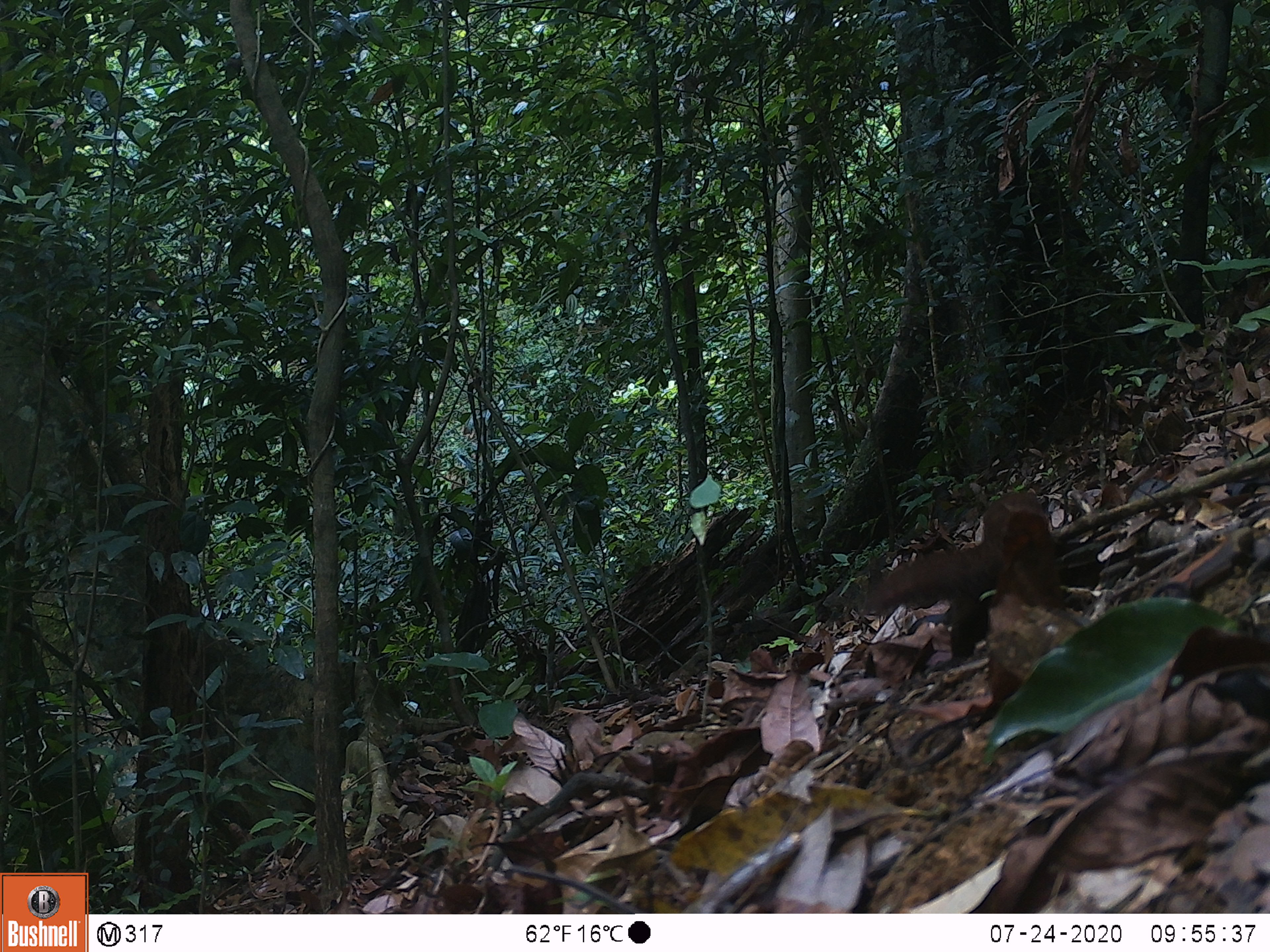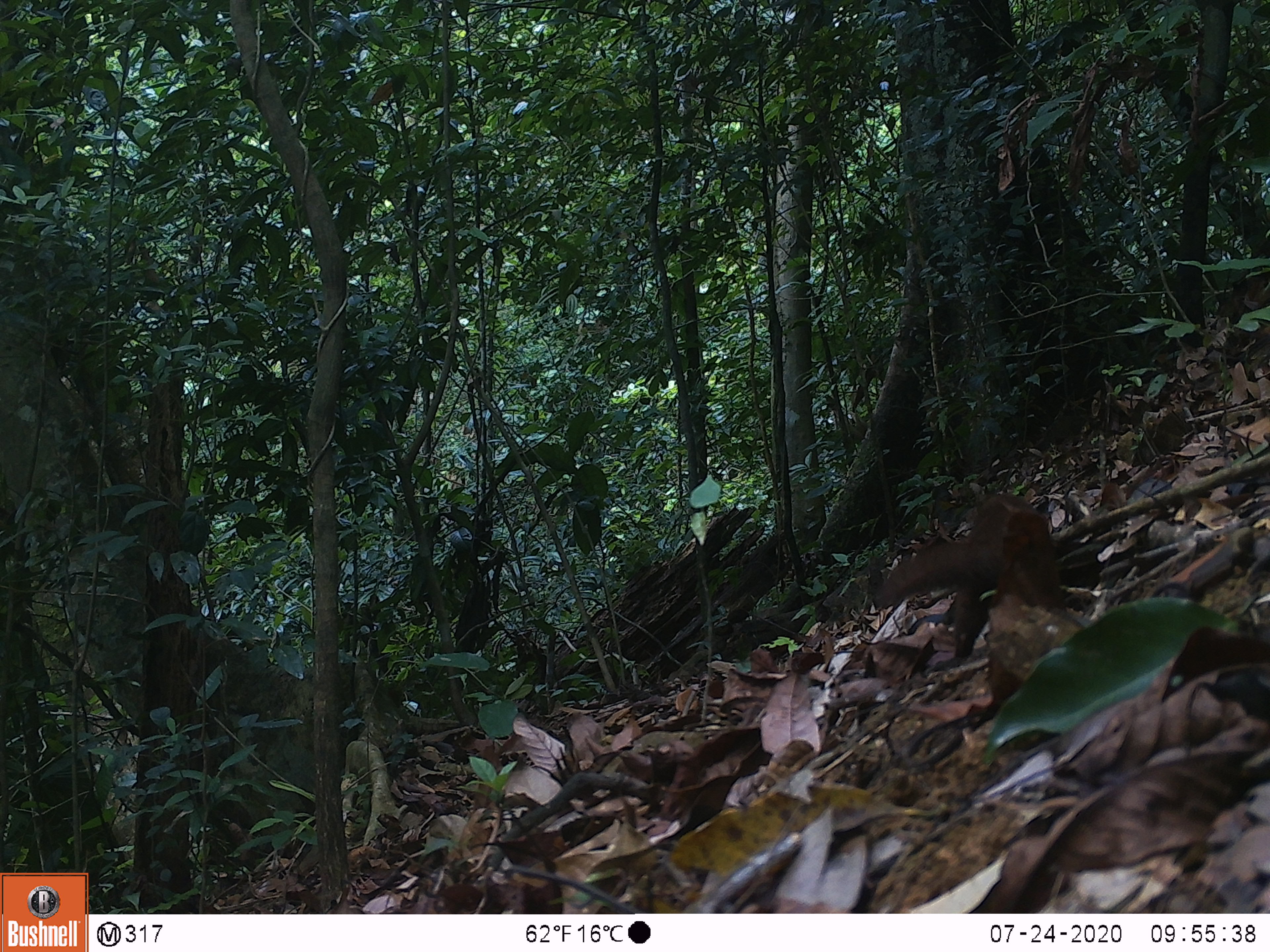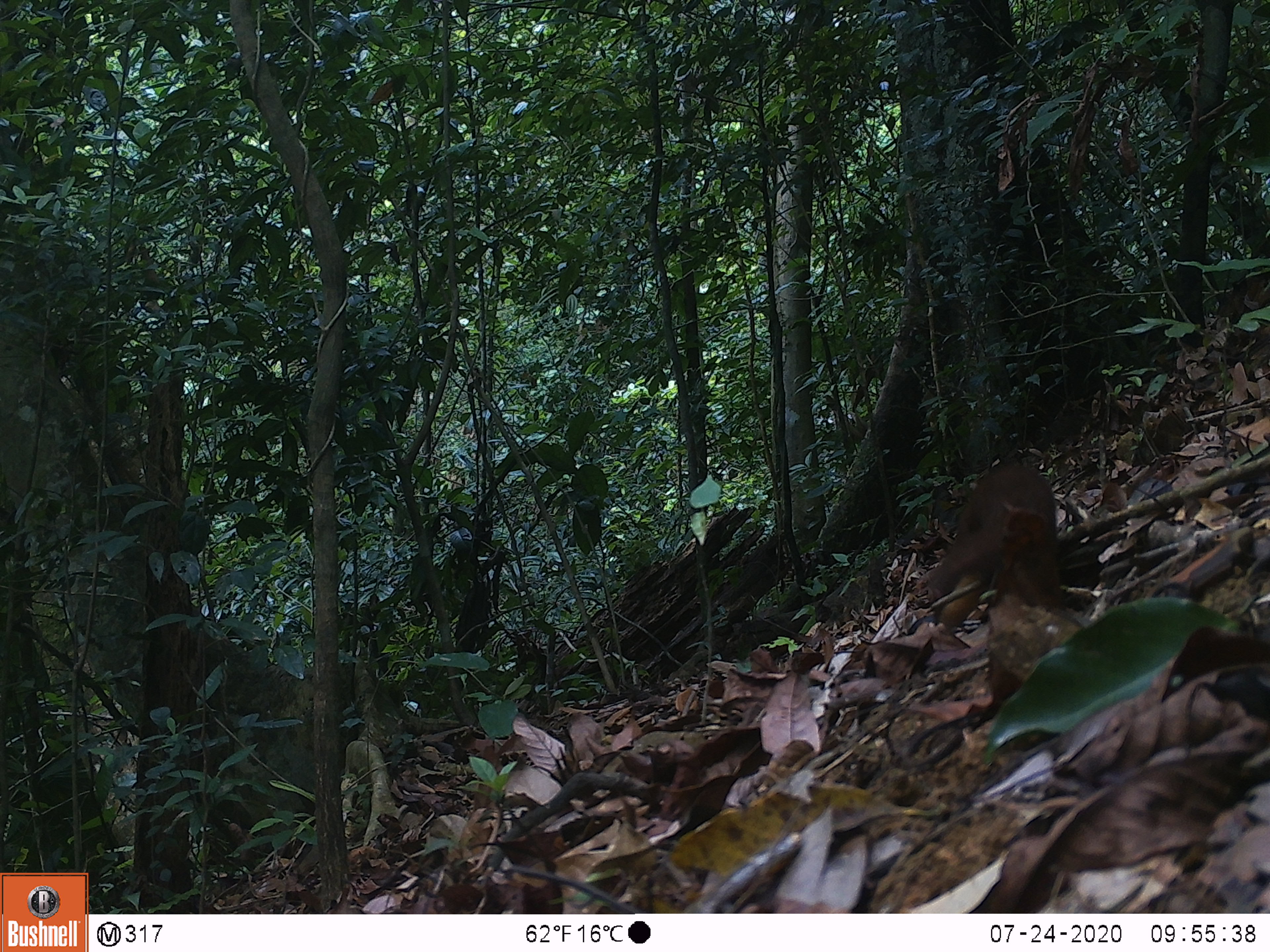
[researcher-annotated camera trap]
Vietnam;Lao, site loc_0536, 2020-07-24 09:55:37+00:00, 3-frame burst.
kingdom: Animalia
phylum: Chordata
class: Mammalia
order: Carnivora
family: Mustelidae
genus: Mustela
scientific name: Mustela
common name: weasel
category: unidentified weasel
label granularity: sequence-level